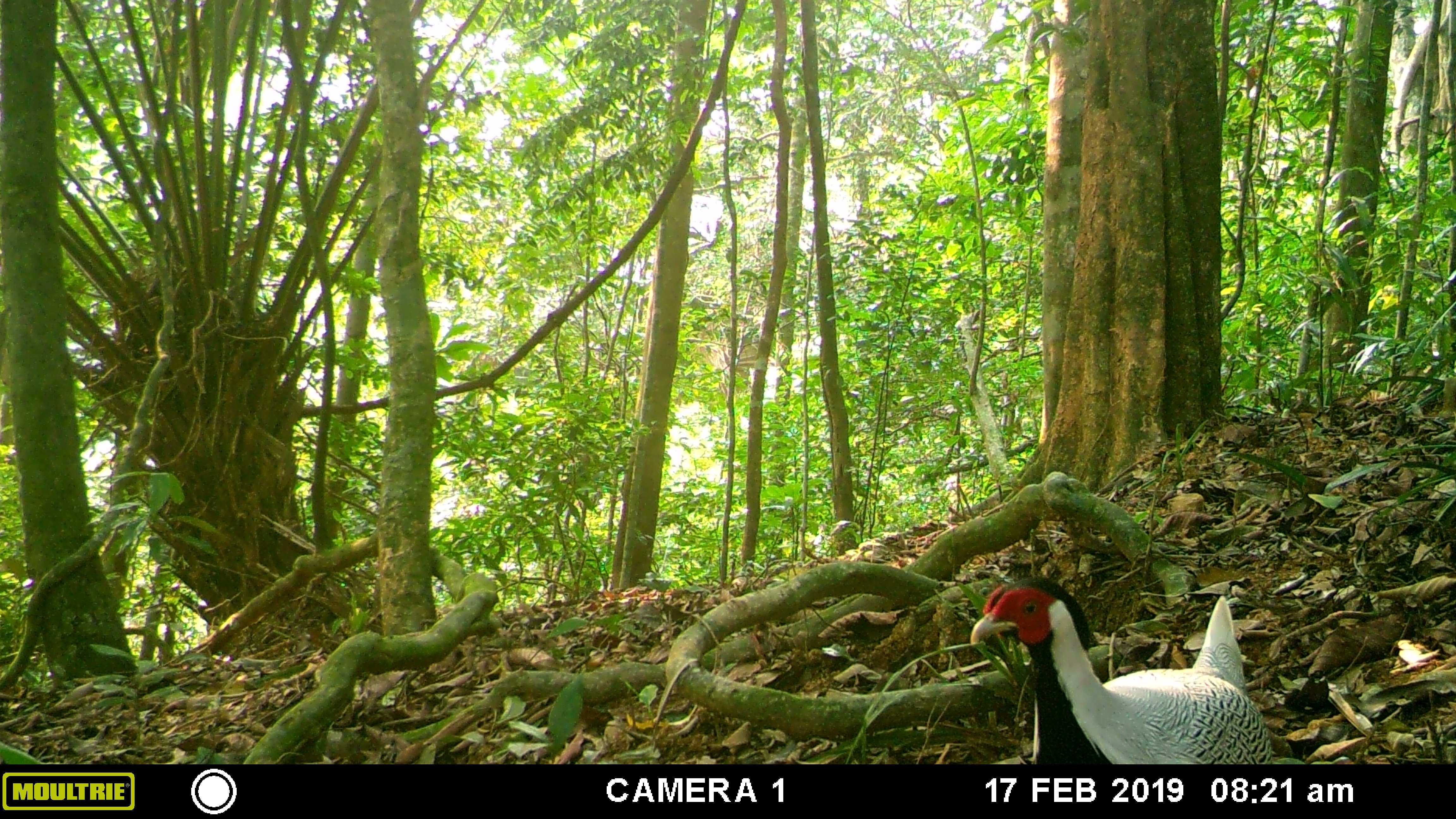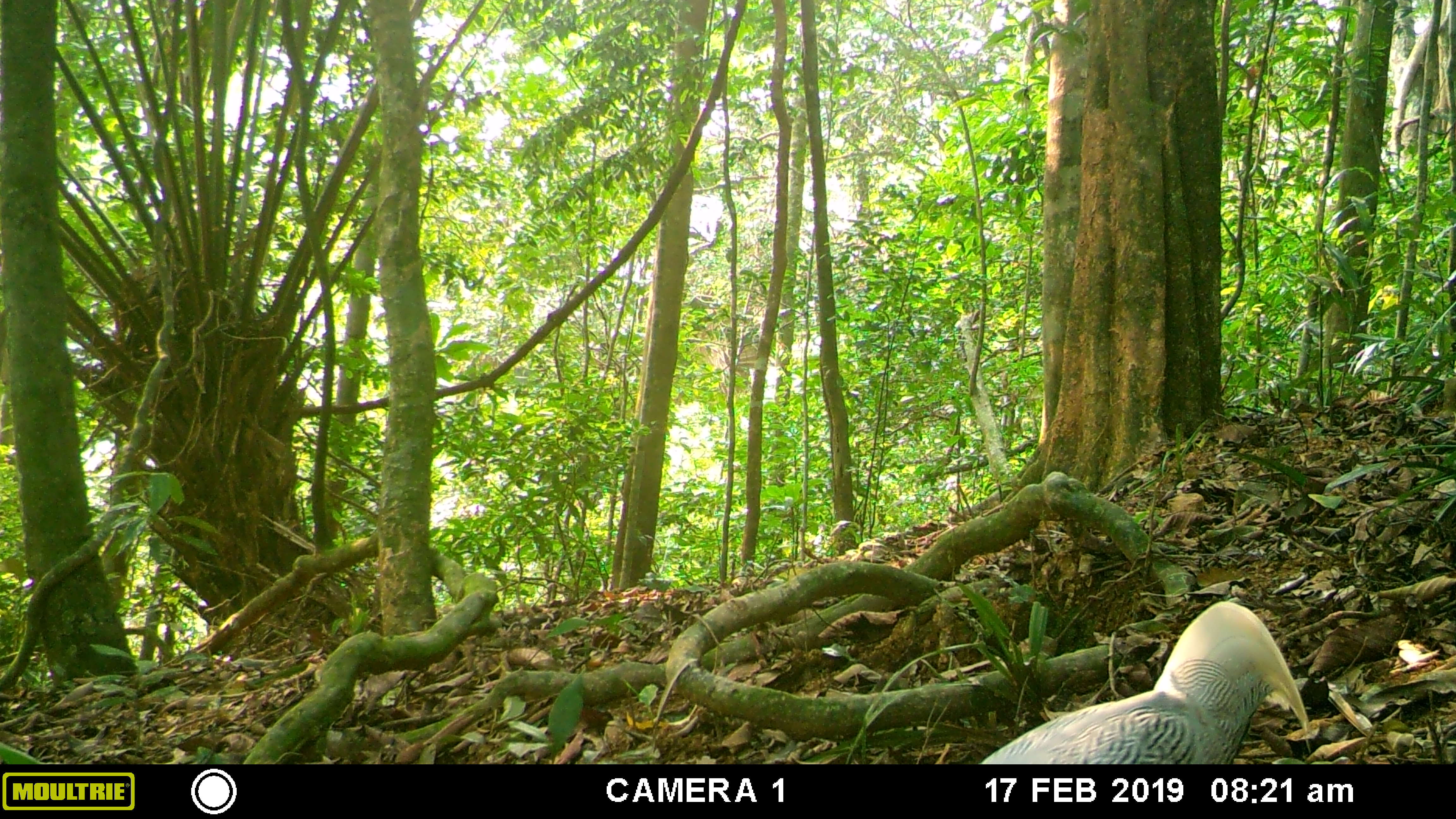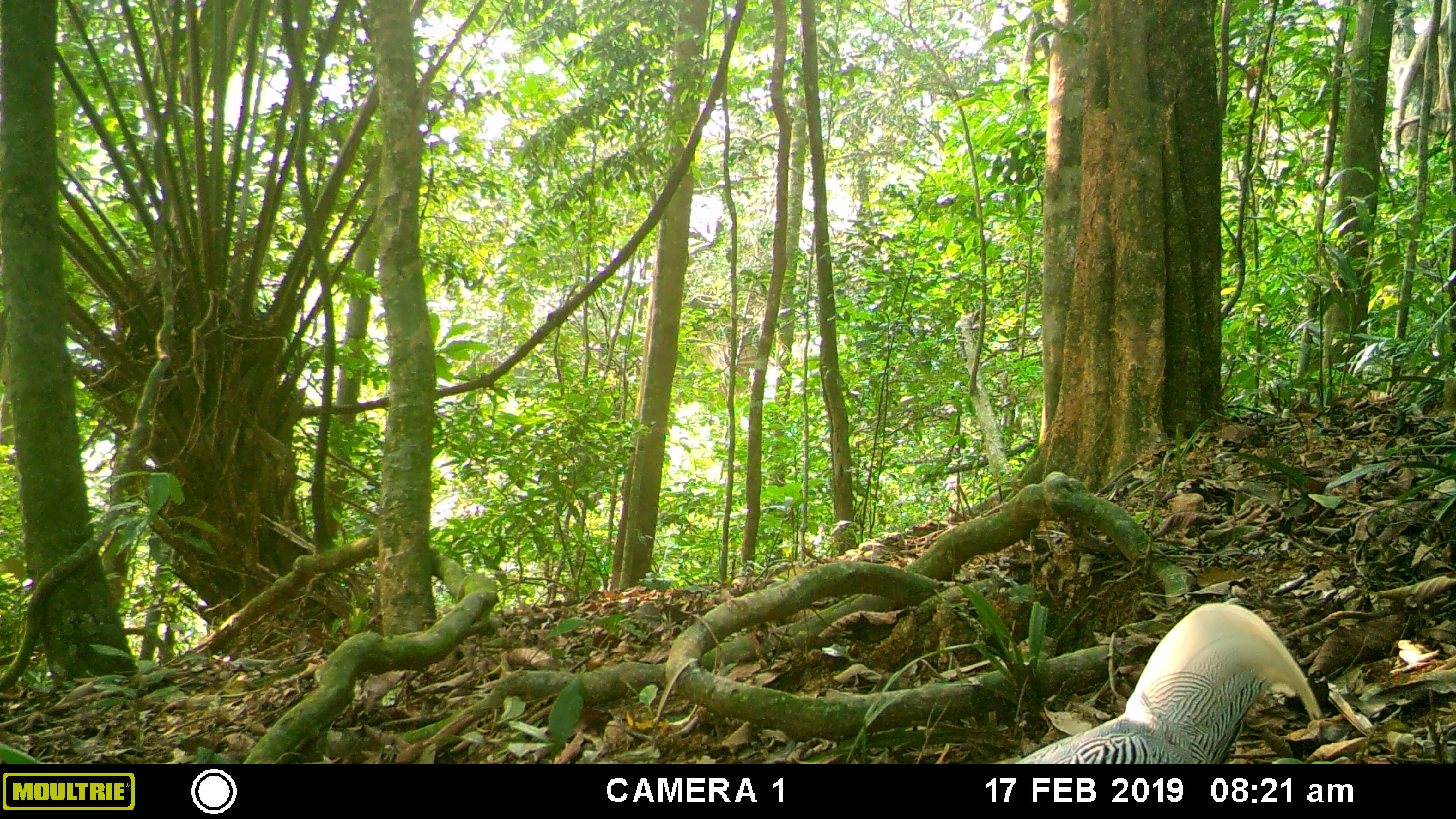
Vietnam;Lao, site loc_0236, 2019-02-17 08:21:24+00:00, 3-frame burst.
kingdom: Animalia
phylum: Chordata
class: Aves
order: Galliformes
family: Phasianidae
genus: Lophura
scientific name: Lophura nycthemera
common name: silver pheasant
Silver pheasant (Lophura nycthemera). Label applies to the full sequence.